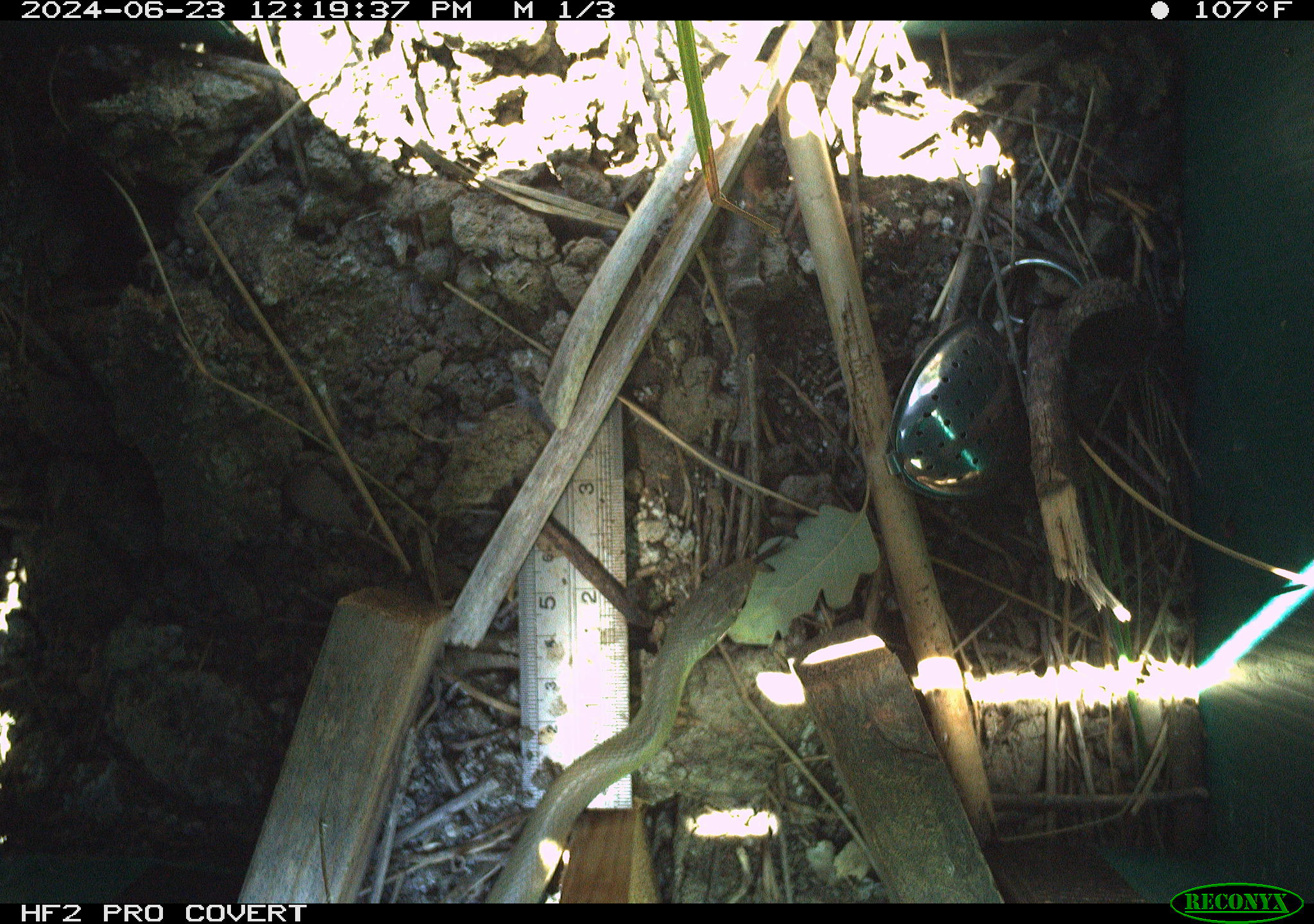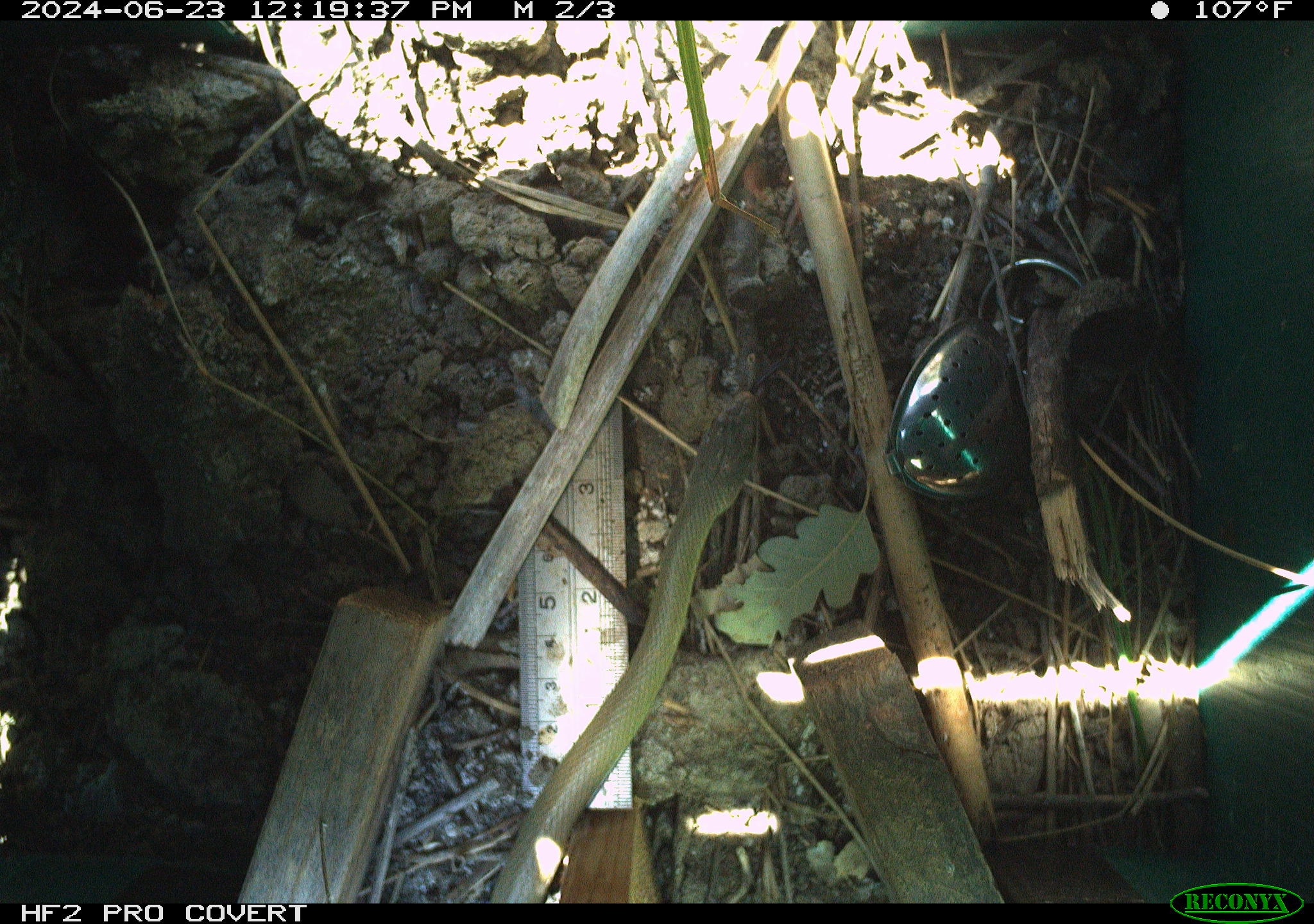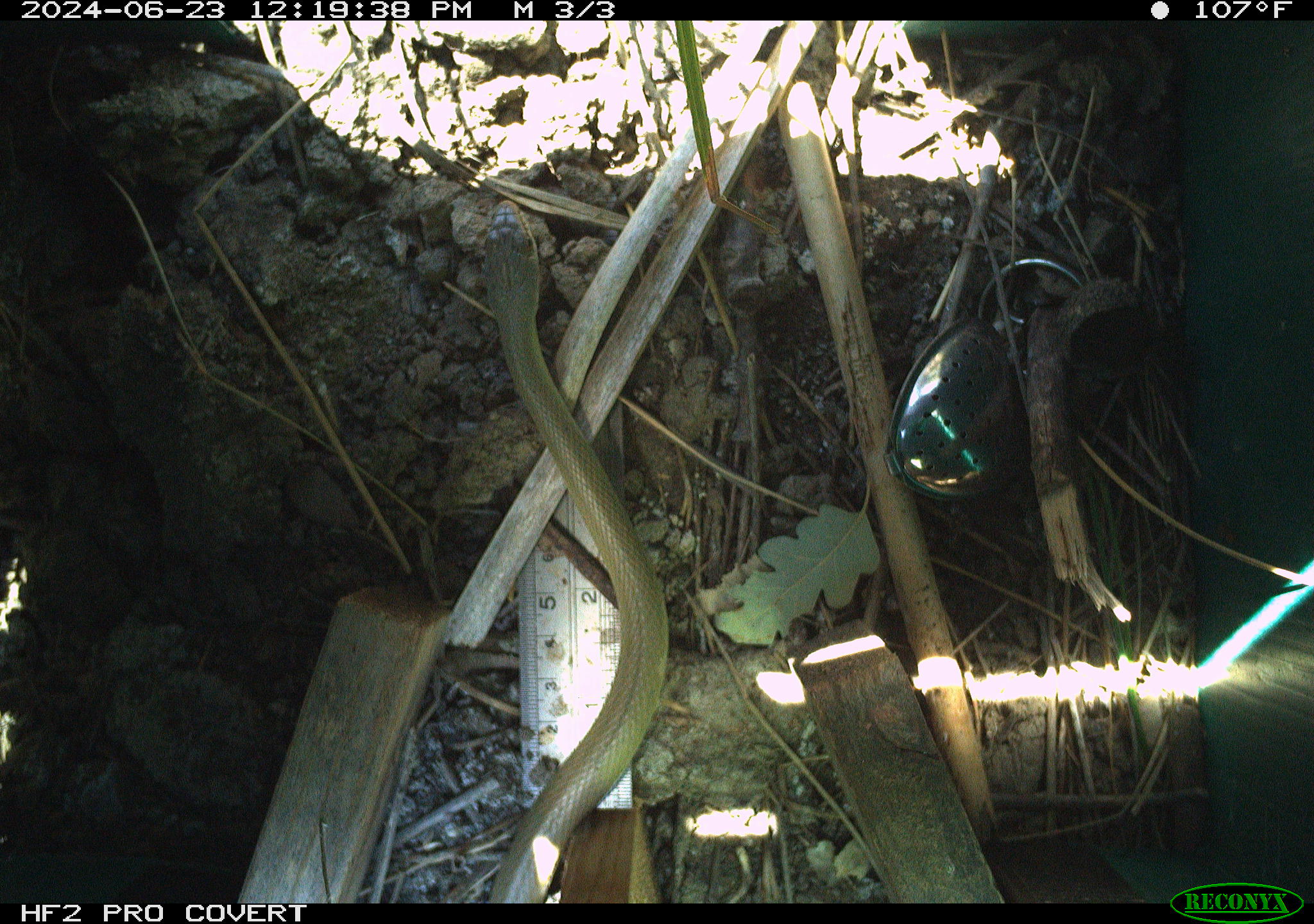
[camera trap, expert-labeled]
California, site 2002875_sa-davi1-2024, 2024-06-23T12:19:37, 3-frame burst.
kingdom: Animalia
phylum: Chordata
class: Reptilia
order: Squamata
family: Colubridae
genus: Coluber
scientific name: Coluber constrictor mormon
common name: western yellow-bellied racer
Western yellow-bellied racer (Coluber constrictor mormon).